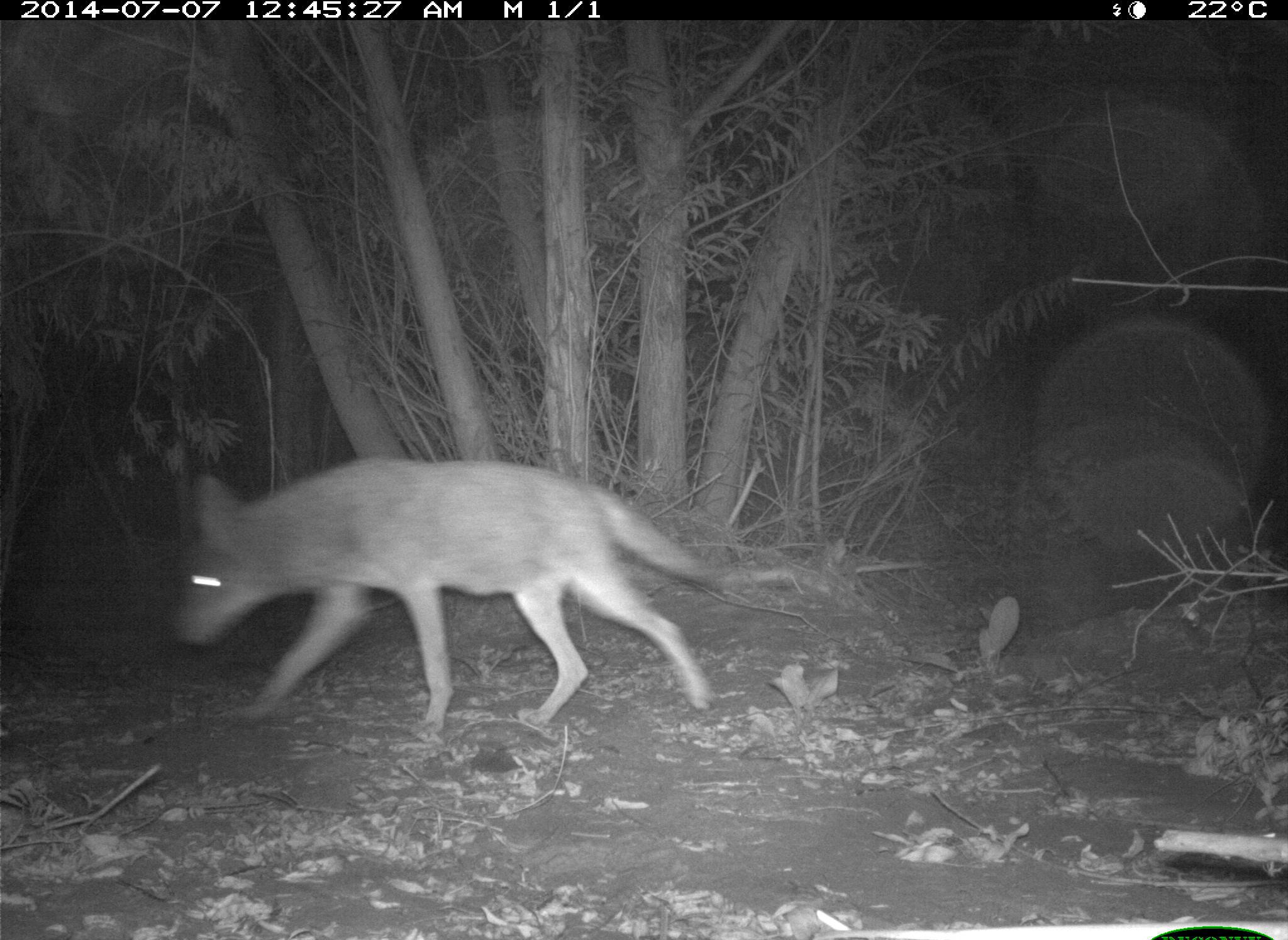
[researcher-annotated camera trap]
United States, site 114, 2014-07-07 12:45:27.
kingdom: Animalia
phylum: Chordata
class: Mammalia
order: Carnivora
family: Canidae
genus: Canis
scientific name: Canis latrans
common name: coyote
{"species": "coyote (Canis latrans)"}